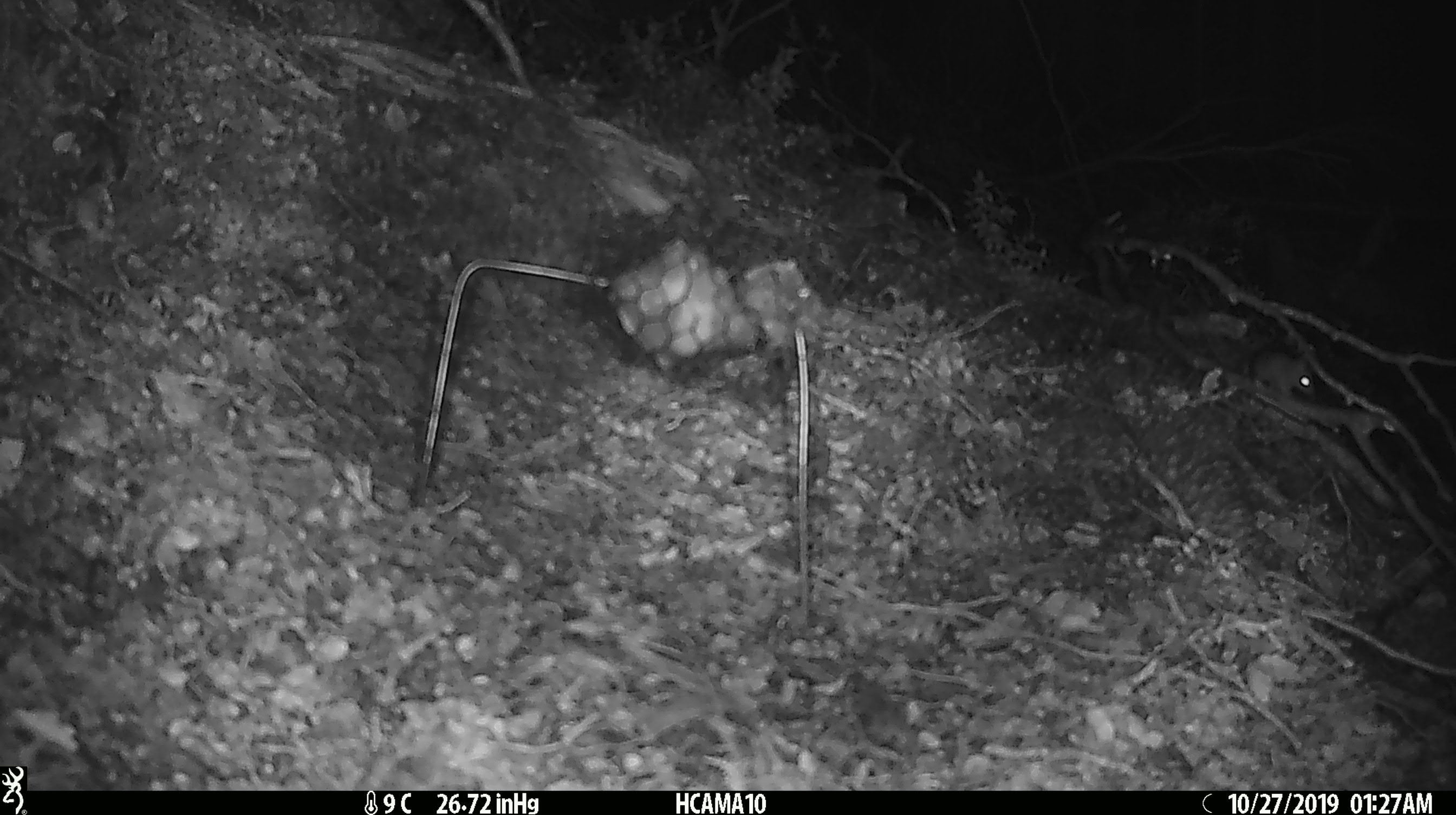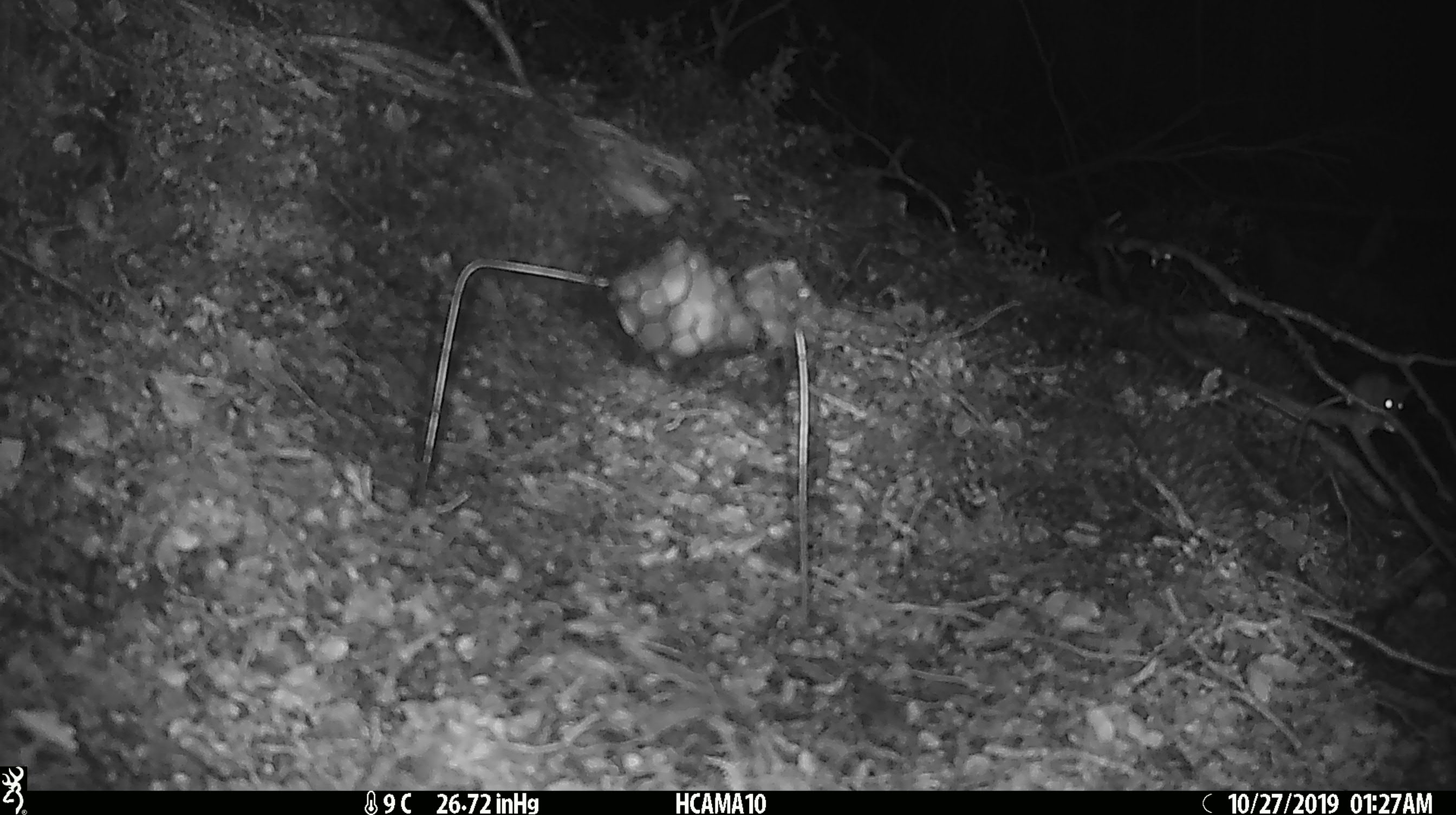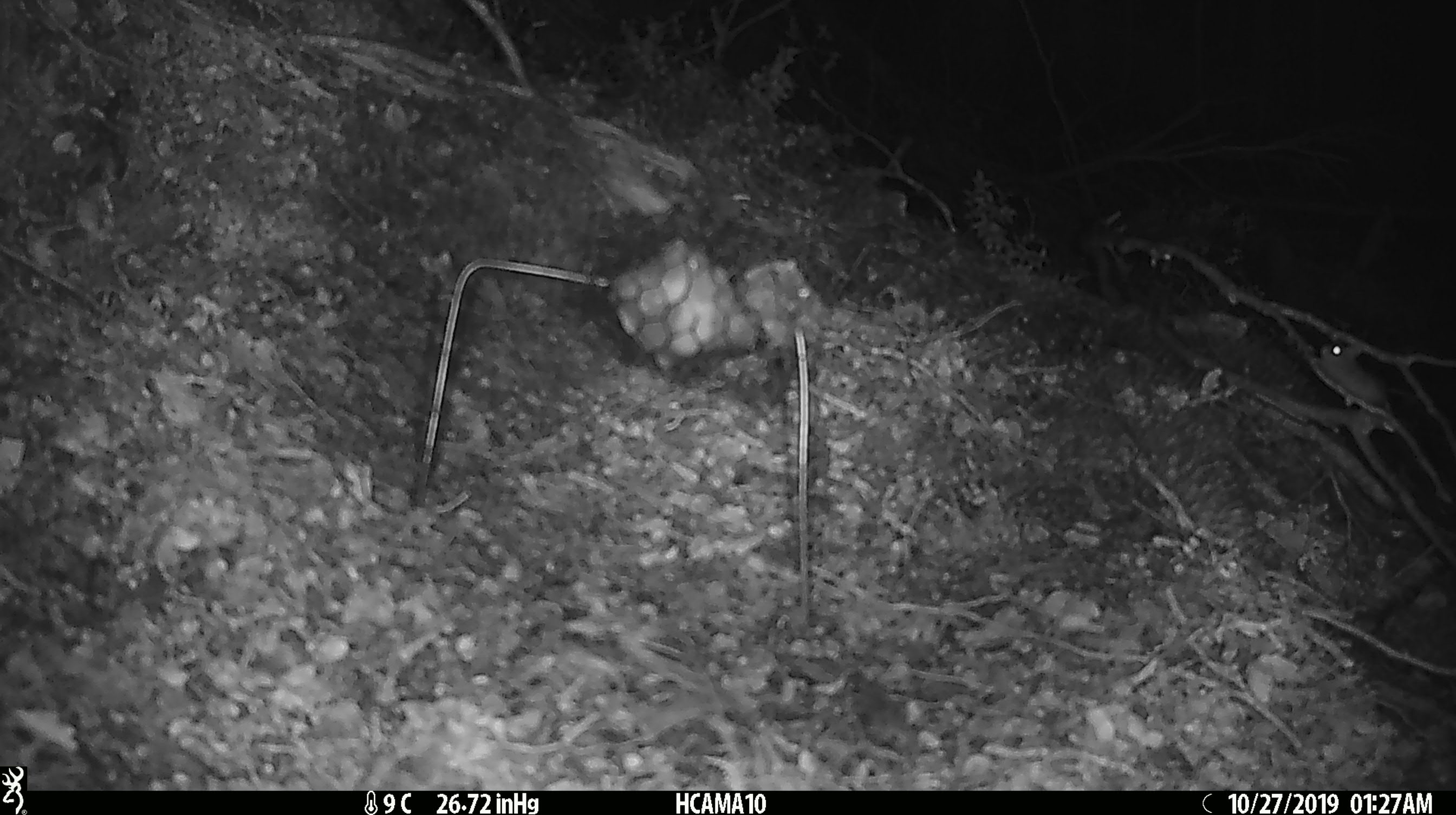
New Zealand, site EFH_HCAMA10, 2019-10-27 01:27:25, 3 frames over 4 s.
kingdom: Animalia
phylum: Chordata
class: Mammalia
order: Rodentia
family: Muridae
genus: Mus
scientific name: Mus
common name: mouse